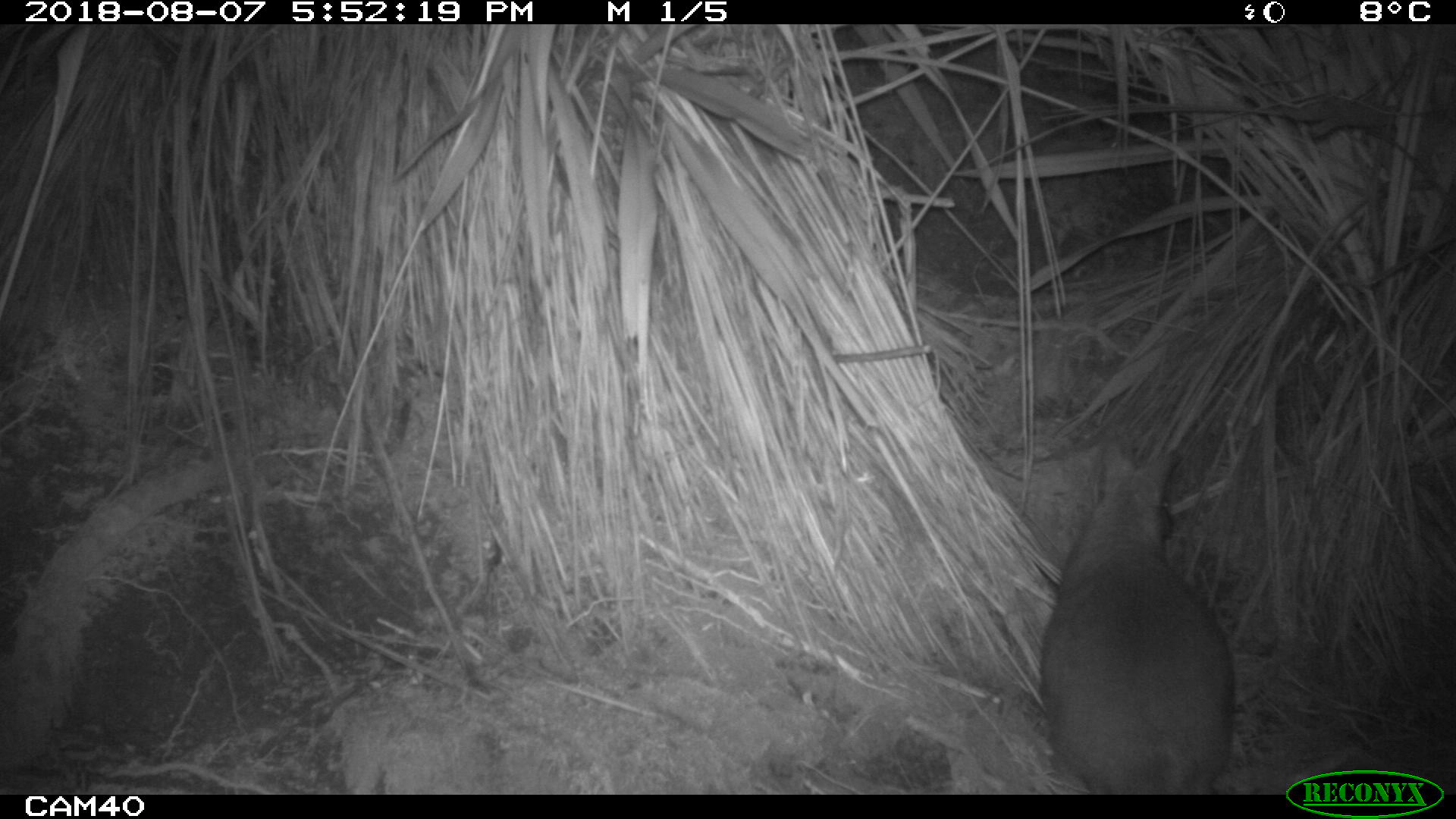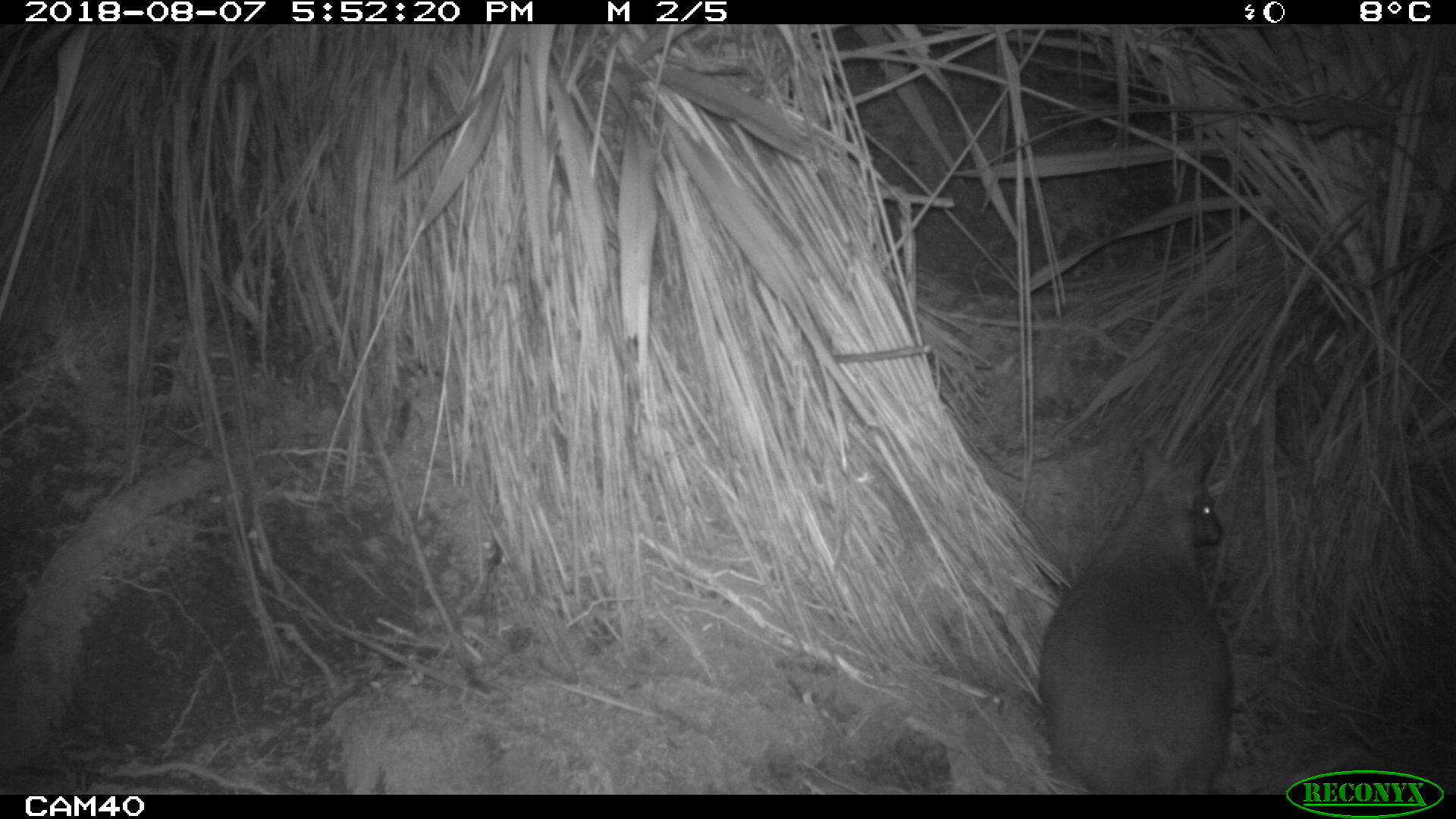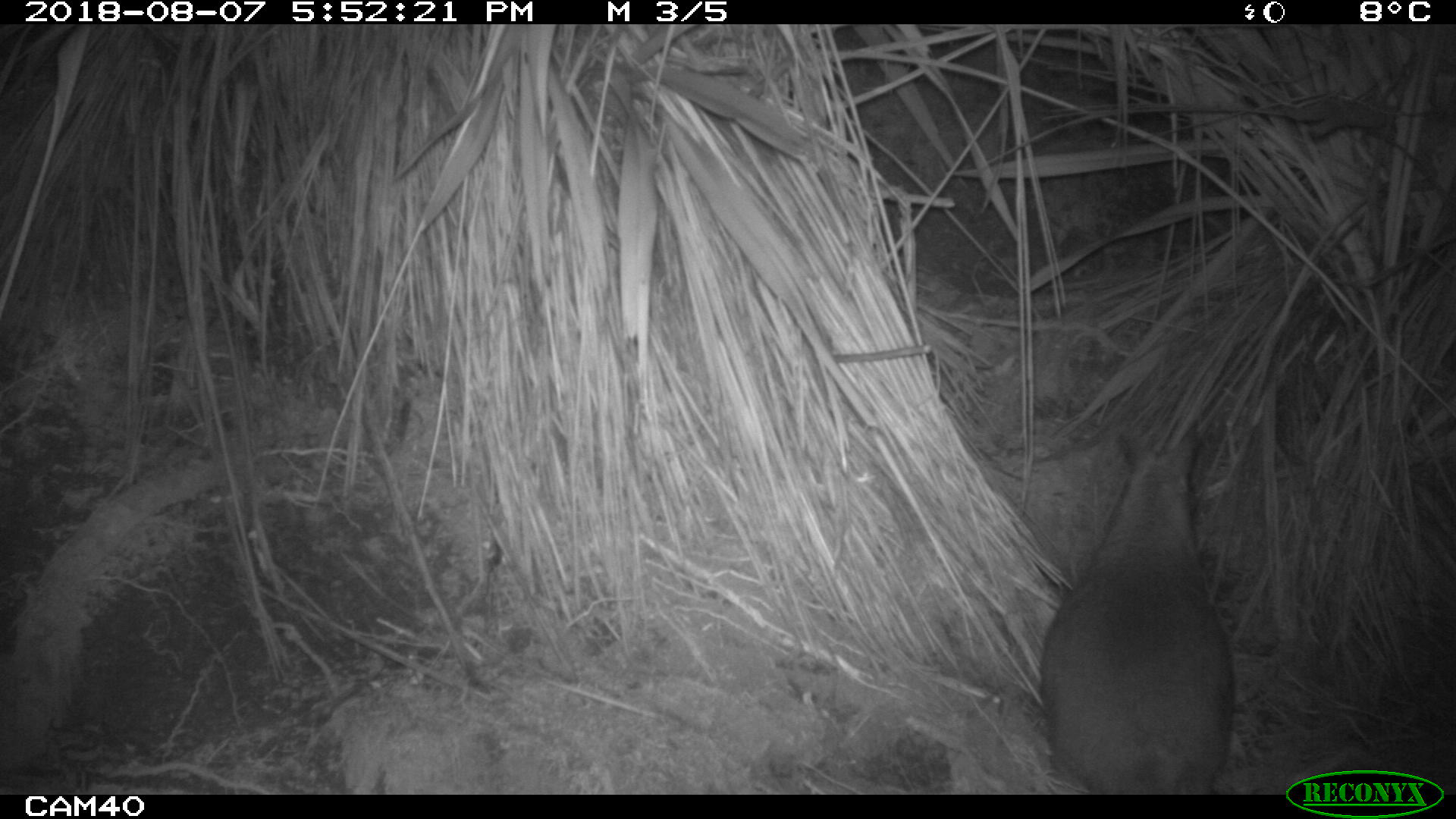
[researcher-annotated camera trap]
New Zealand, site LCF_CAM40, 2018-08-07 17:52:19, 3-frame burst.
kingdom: Animalia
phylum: Chordata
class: Mammalia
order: Diprotodontia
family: Macropodidae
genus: Notamacropus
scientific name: Notamacropus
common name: wallaby